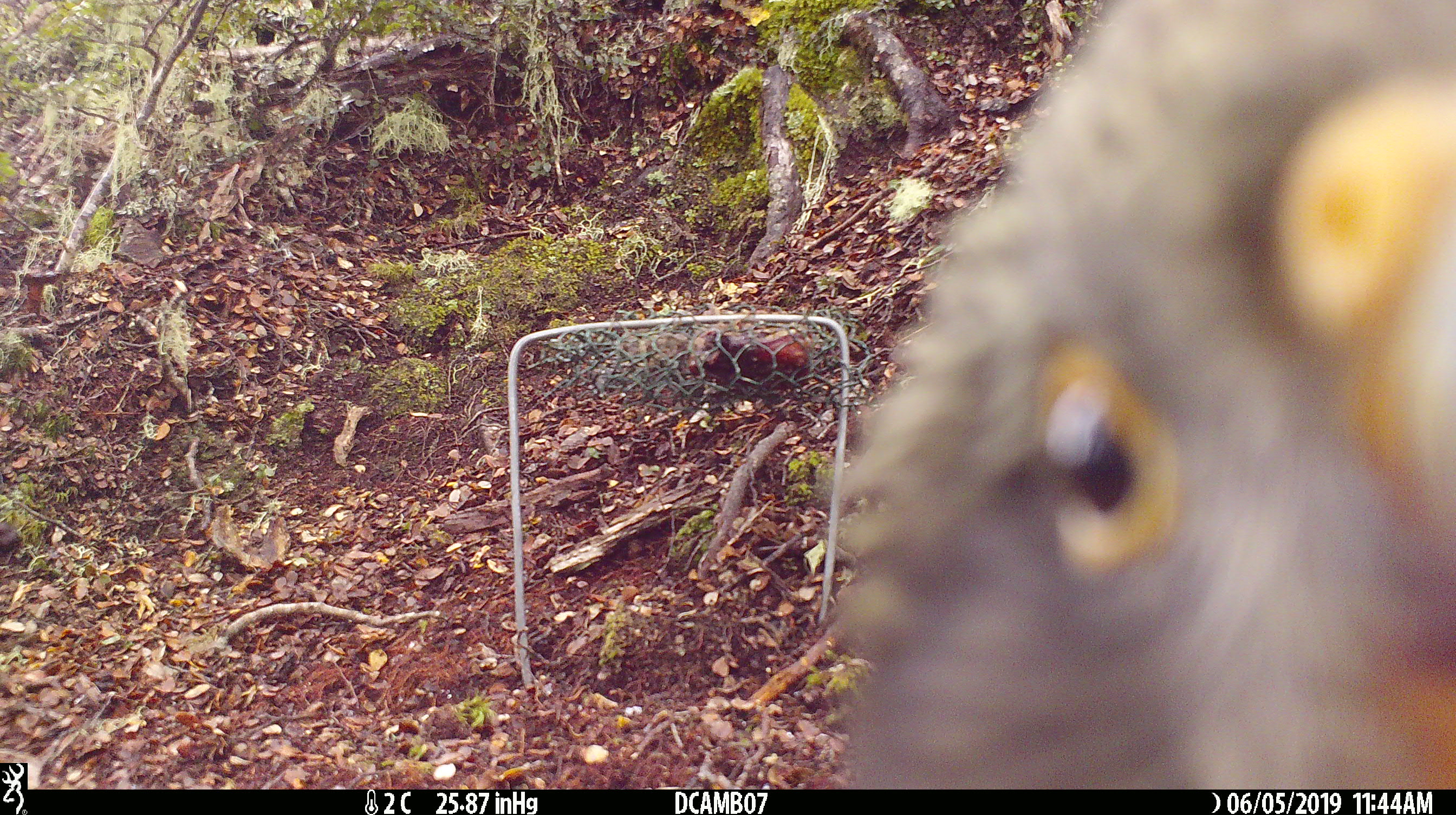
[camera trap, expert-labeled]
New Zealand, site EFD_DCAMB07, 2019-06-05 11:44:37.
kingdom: Animalia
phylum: Chordata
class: Aves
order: Psittaciformes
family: Strigopidae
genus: Nestor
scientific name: Nestor notabilis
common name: kea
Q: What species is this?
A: Kea (Nestor notabilis).